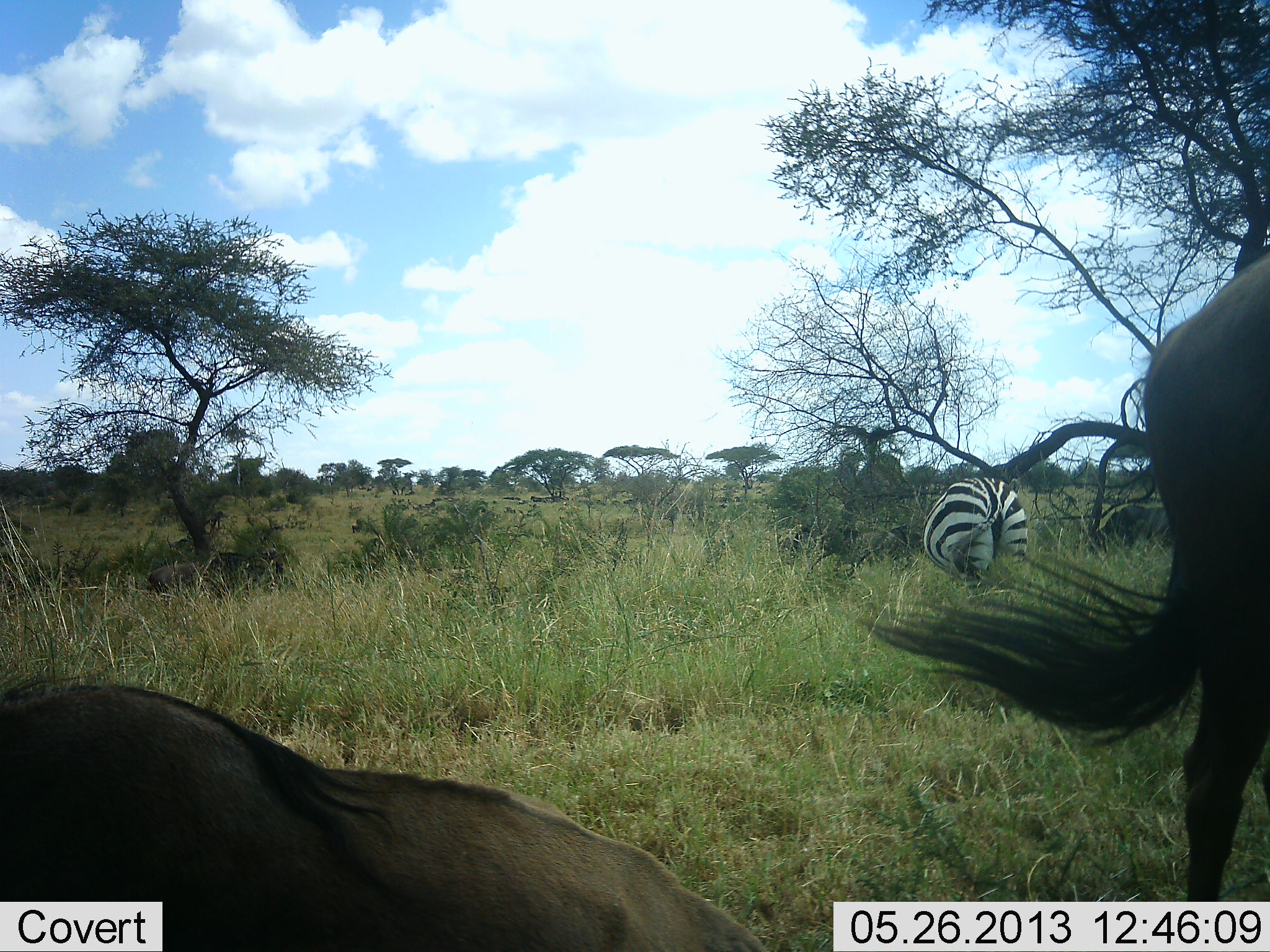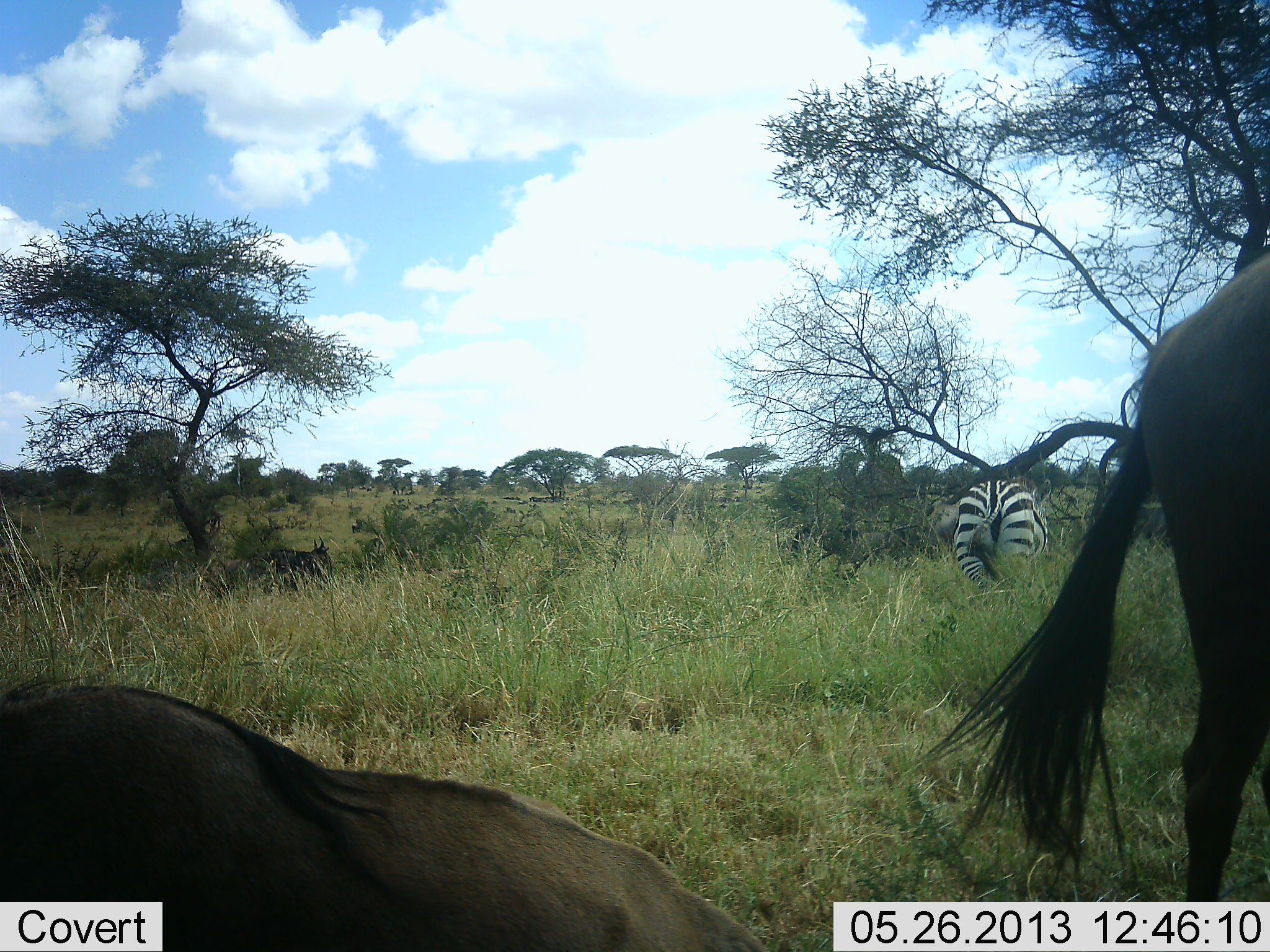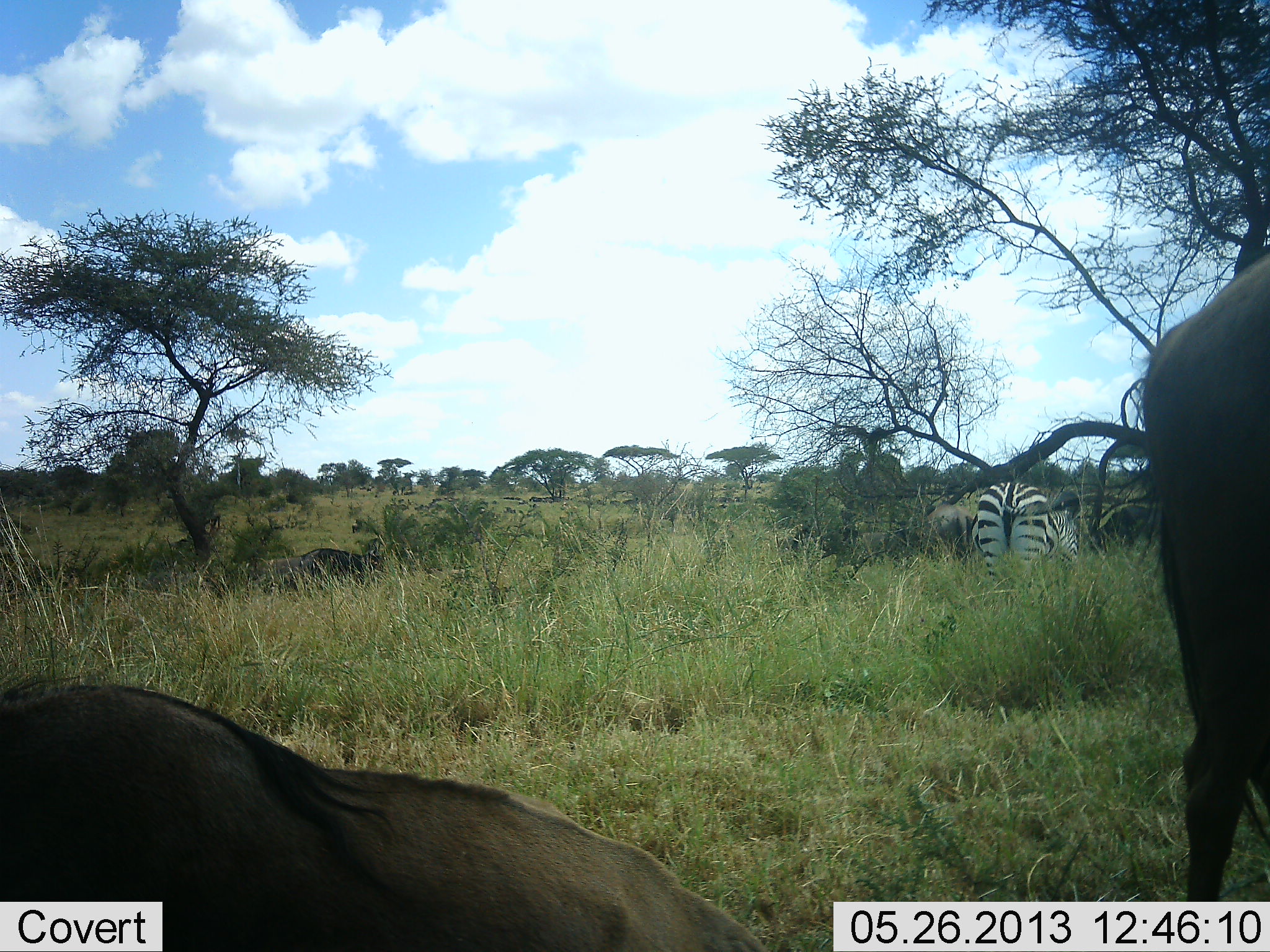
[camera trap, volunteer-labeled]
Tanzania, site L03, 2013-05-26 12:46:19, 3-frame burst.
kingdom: Animalia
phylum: Chordata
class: Mammalia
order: Artiodactyla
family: Bovidae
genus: Connochaetes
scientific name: Connochaetes taurinus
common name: blue wildebeest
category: wildebeest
Wildebeest (blue wildebeest) (Connochaetes taurinus), count 3. Behavior (volunteer vote fractions): standing 77%, resting 69%, moving 62%, interacting 4%. Young present (vote fraction): 0%. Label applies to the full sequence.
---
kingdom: Animalia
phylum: Chordata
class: Mammalia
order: Perissodactyla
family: Equidae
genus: Equus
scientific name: Equus quagga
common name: plains zebra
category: zebra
Zebra (plains zebra) (Equus quagga), count 1. Behavior (volunteer vote fractions): standing 30%, resting 0%, moving 41%, interacting 4%. Young present (vote fraction): 0%. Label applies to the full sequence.